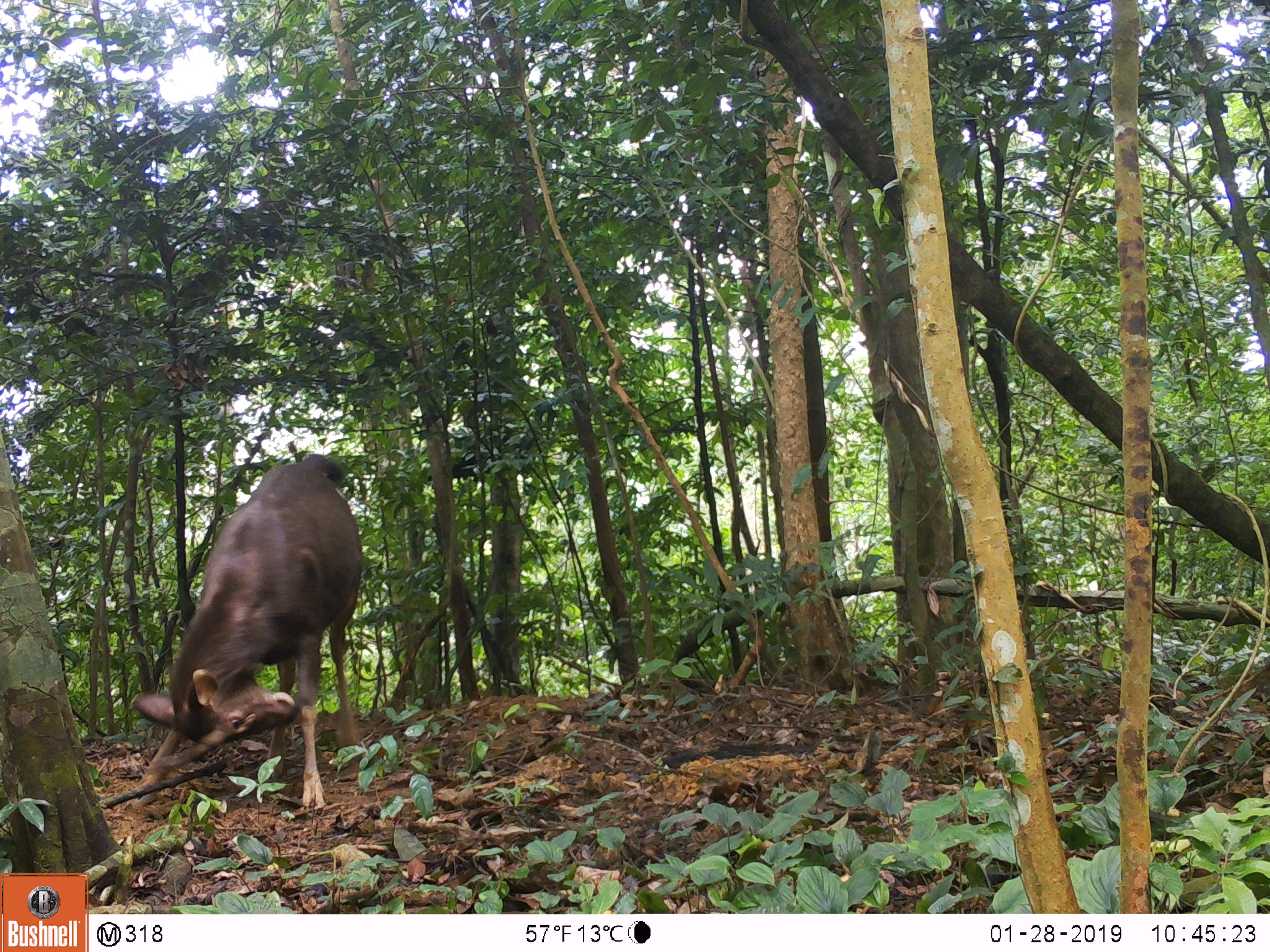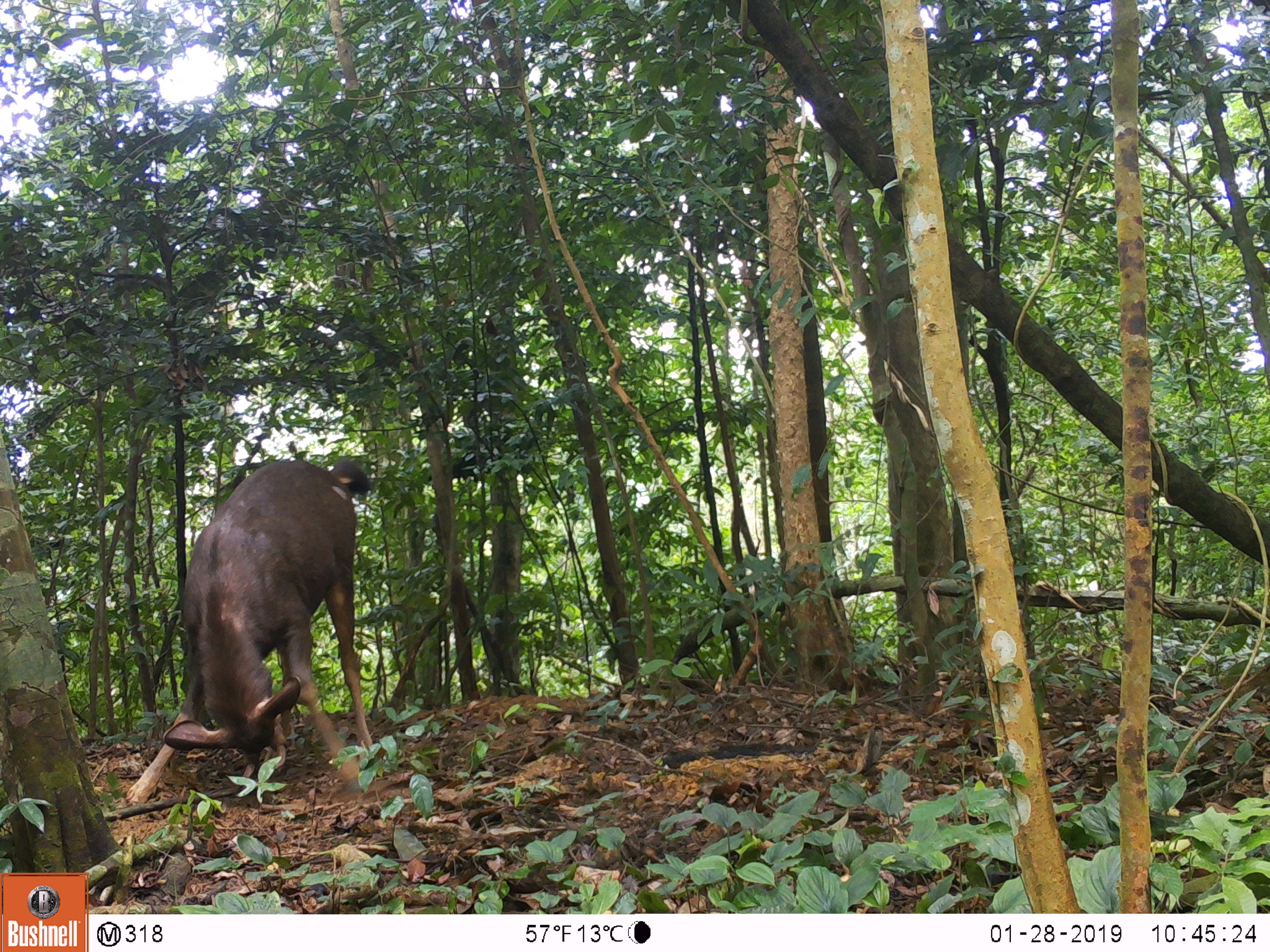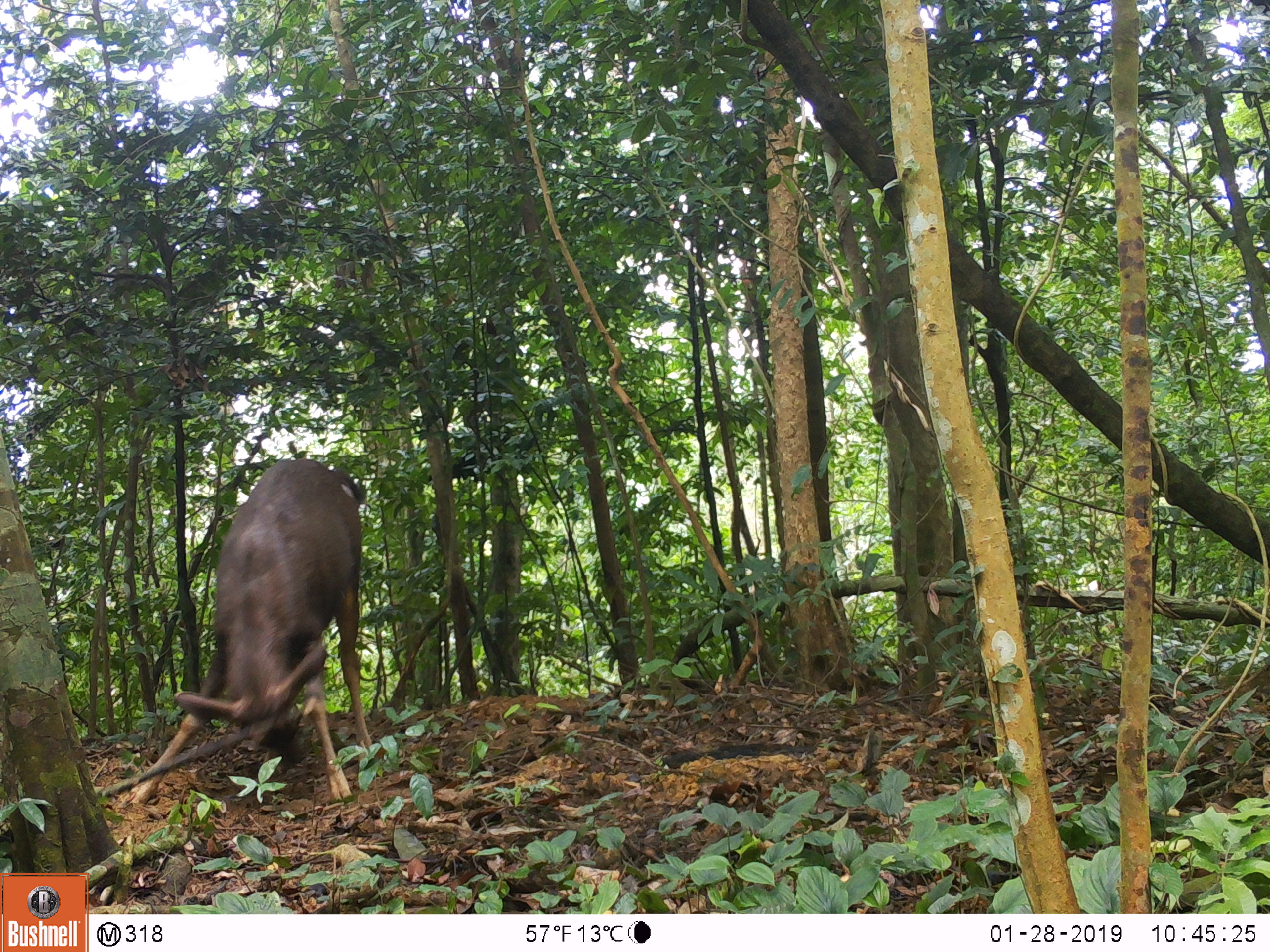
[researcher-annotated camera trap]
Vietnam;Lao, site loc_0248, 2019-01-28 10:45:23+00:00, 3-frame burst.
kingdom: Animalia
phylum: Chordata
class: Mammalia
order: Artiodactyla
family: Cervidae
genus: Rusa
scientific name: Rusa unicolor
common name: sambar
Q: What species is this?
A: Sambar (Rusa unicolor).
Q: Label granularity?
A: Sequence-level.